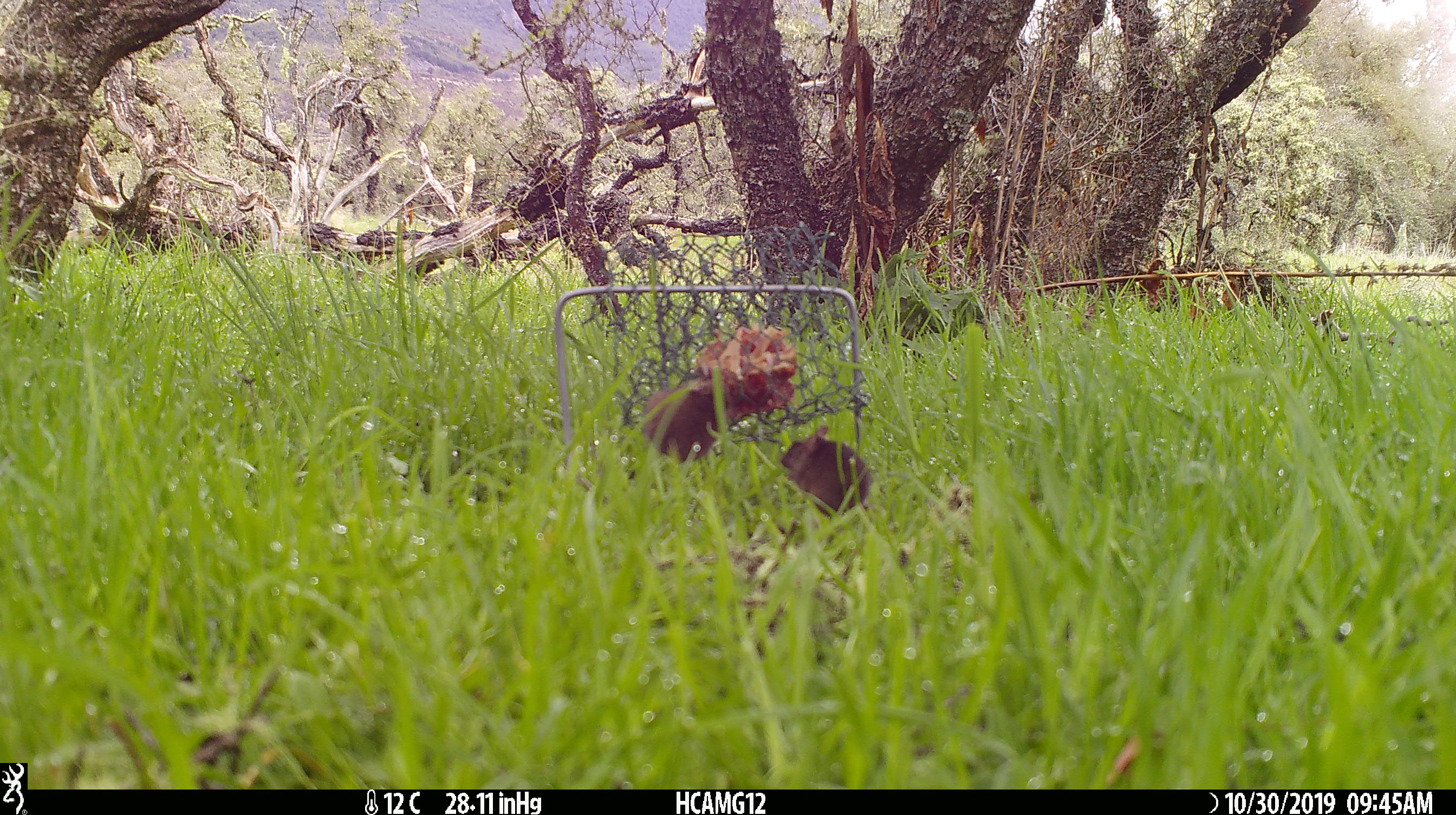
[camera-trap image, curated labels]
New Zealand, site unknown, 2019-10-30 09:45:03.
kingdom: Animalia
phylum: Chordata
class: Mammalia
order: Rodentia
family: Muridae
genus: Mus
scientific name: Mus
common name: mouse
Mouse (Mus).